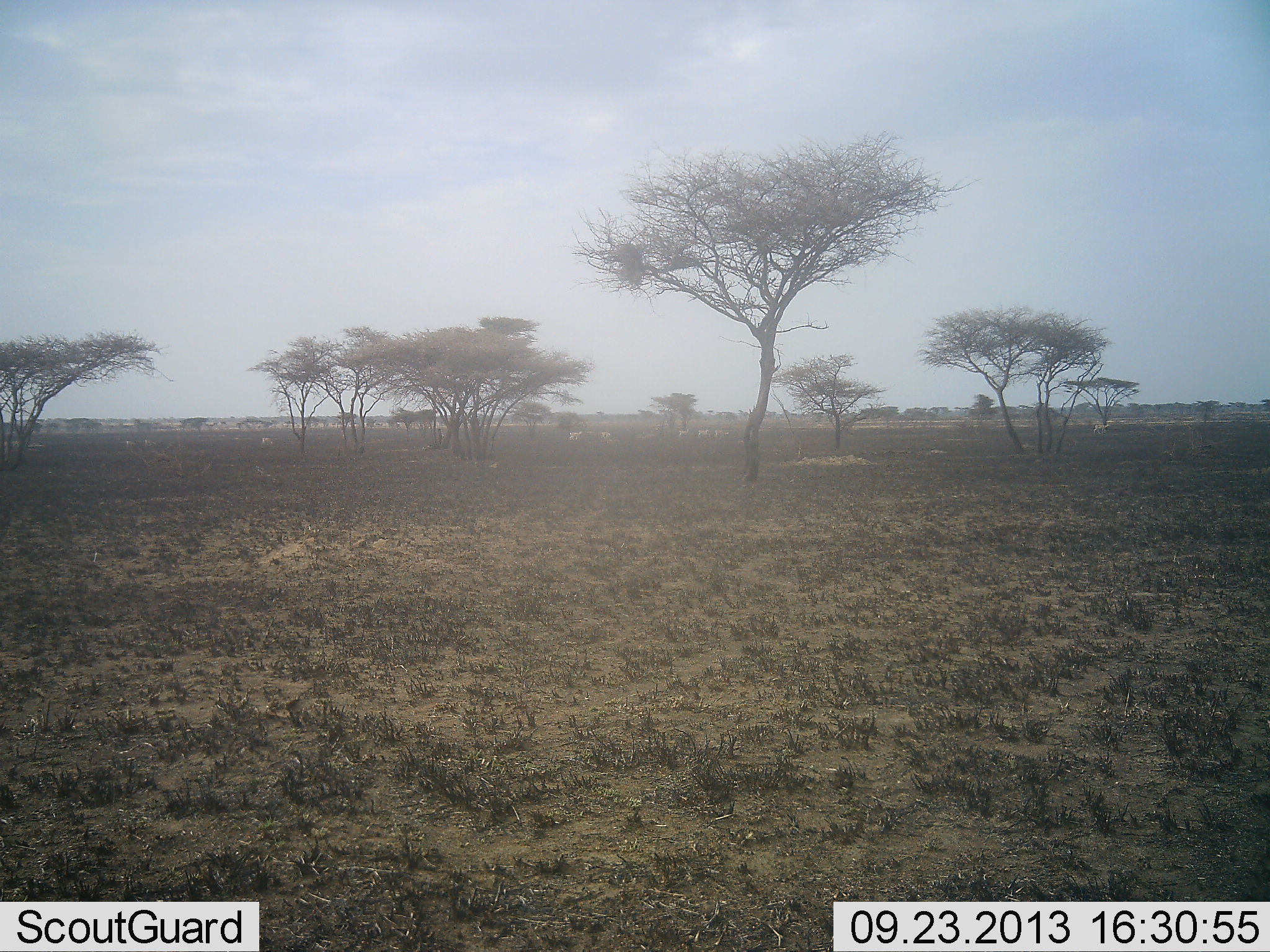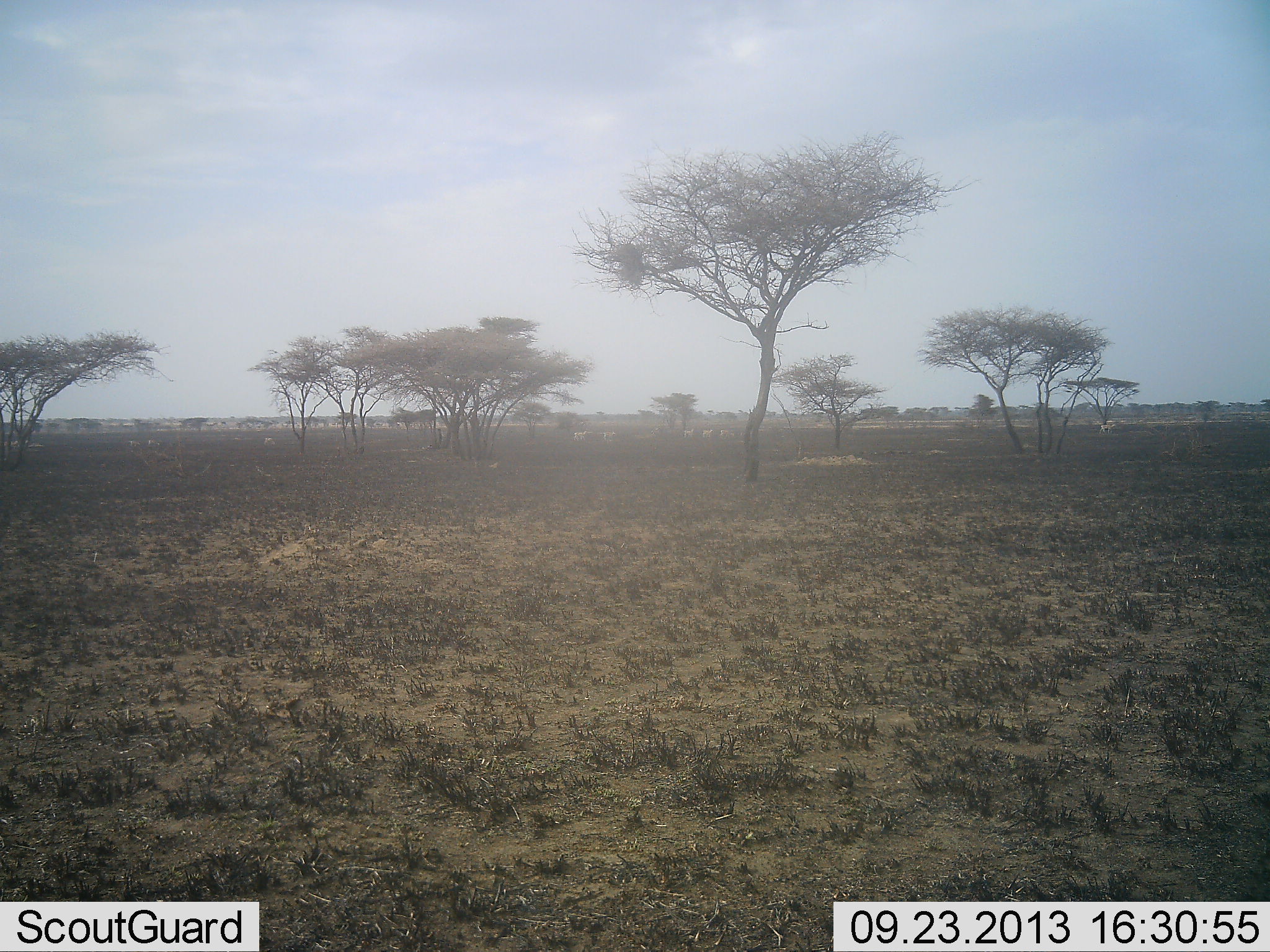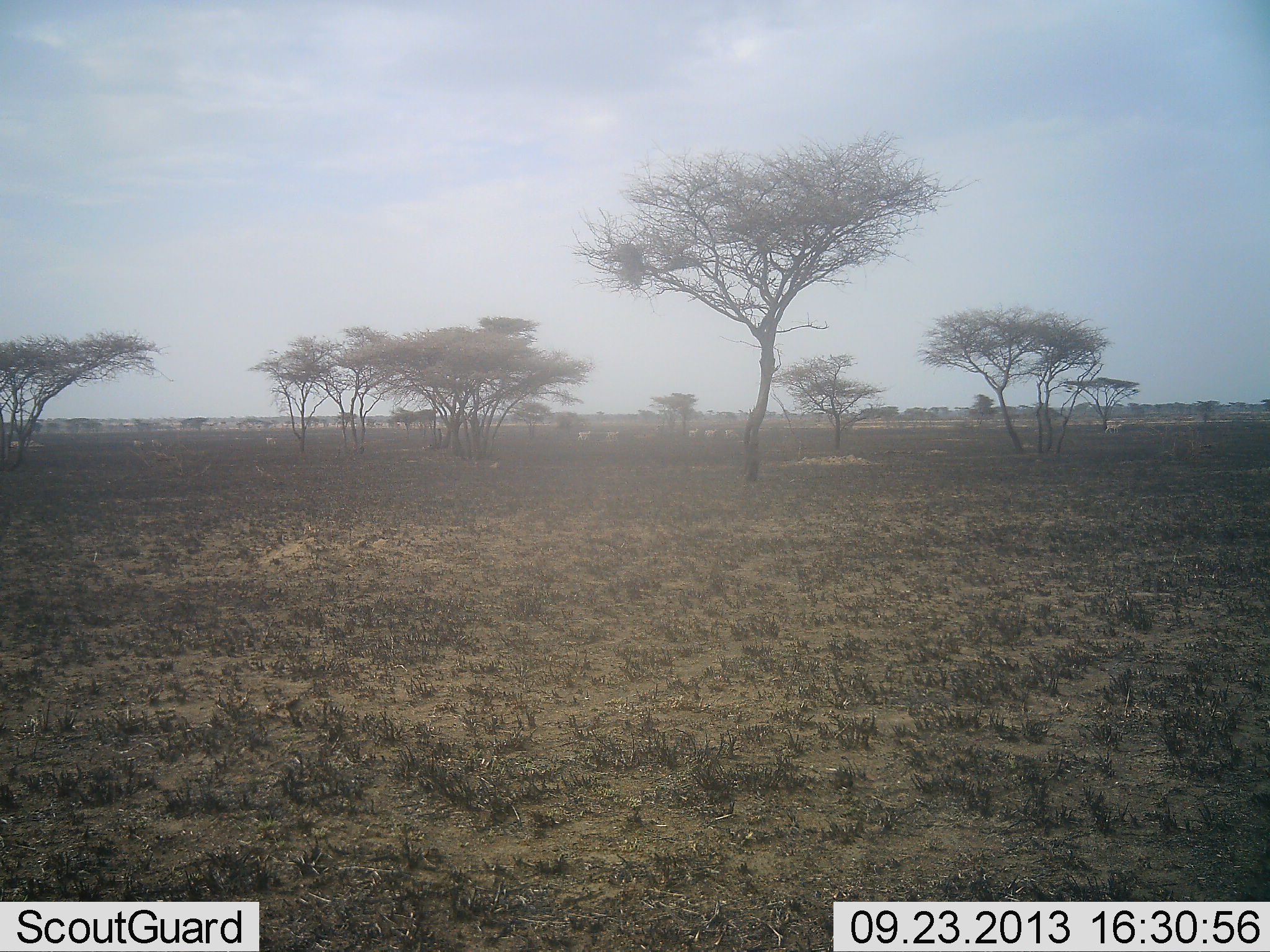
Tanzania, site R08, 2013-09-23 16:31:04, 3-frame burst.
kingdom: Animalia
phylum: Chordata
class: Mammalia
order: Artiodactyla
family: Bovidae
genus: Eudorcas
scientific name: Eudorcas thomsonii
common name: thomson's gazelle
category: gazellethomsons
Gazellethomsons (thomson's gazelle) (Eudorcas thomsonii), count 11-50. Behavior (volunteer vote fractions): standing 0%, resting 0%, moving 100%, interacting 0%. Young present (vote fraction): 0%. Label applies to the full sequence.